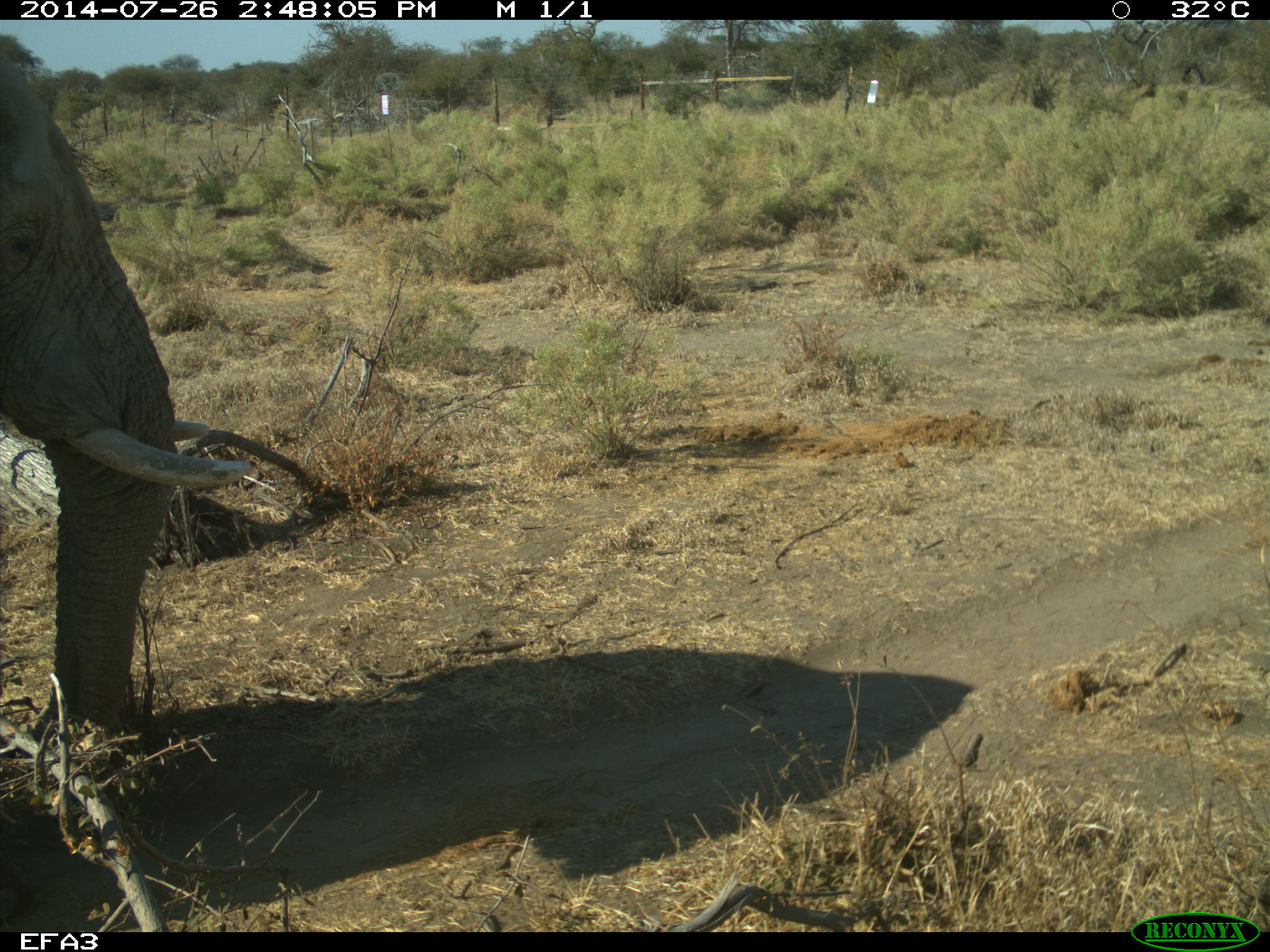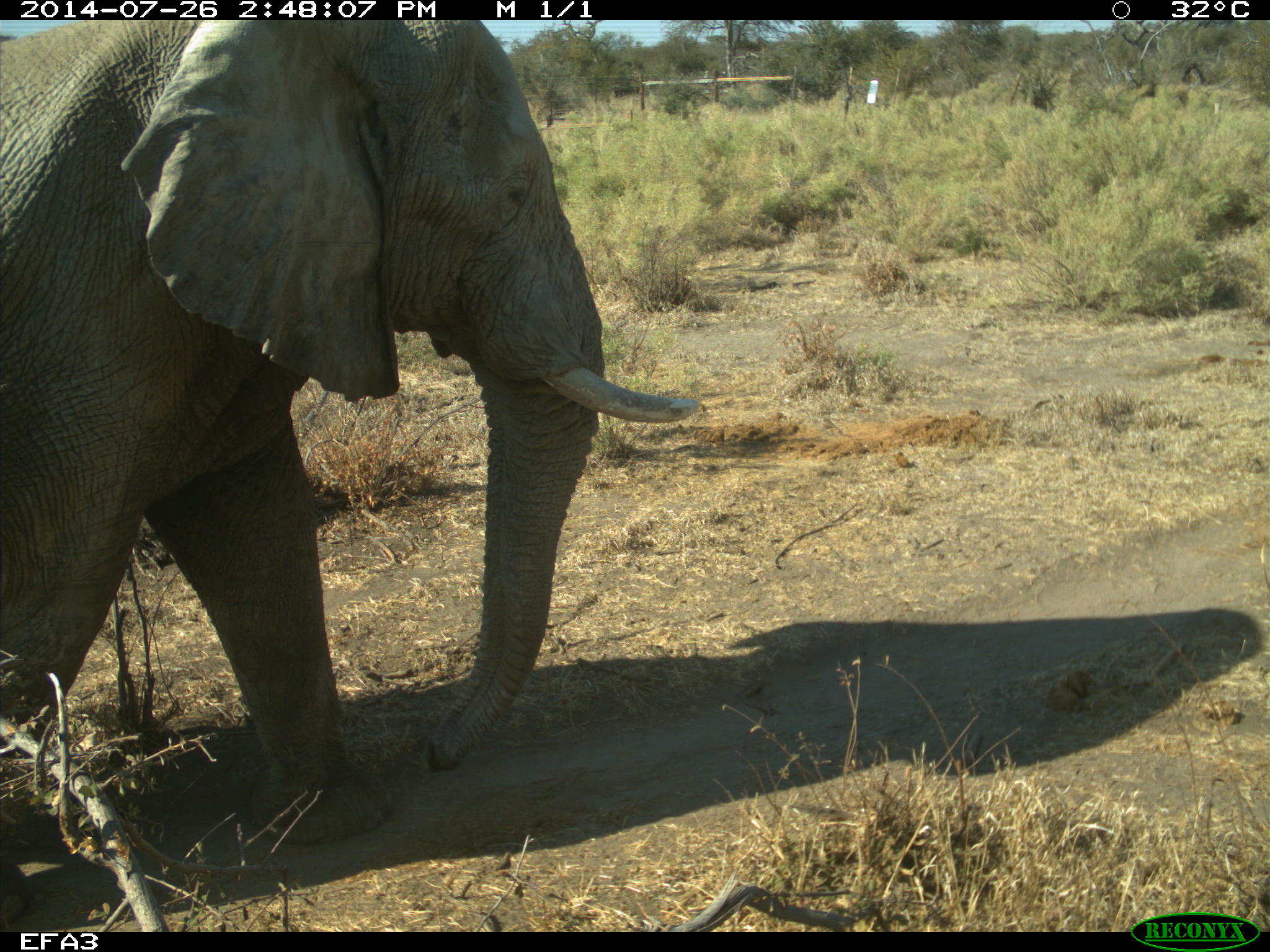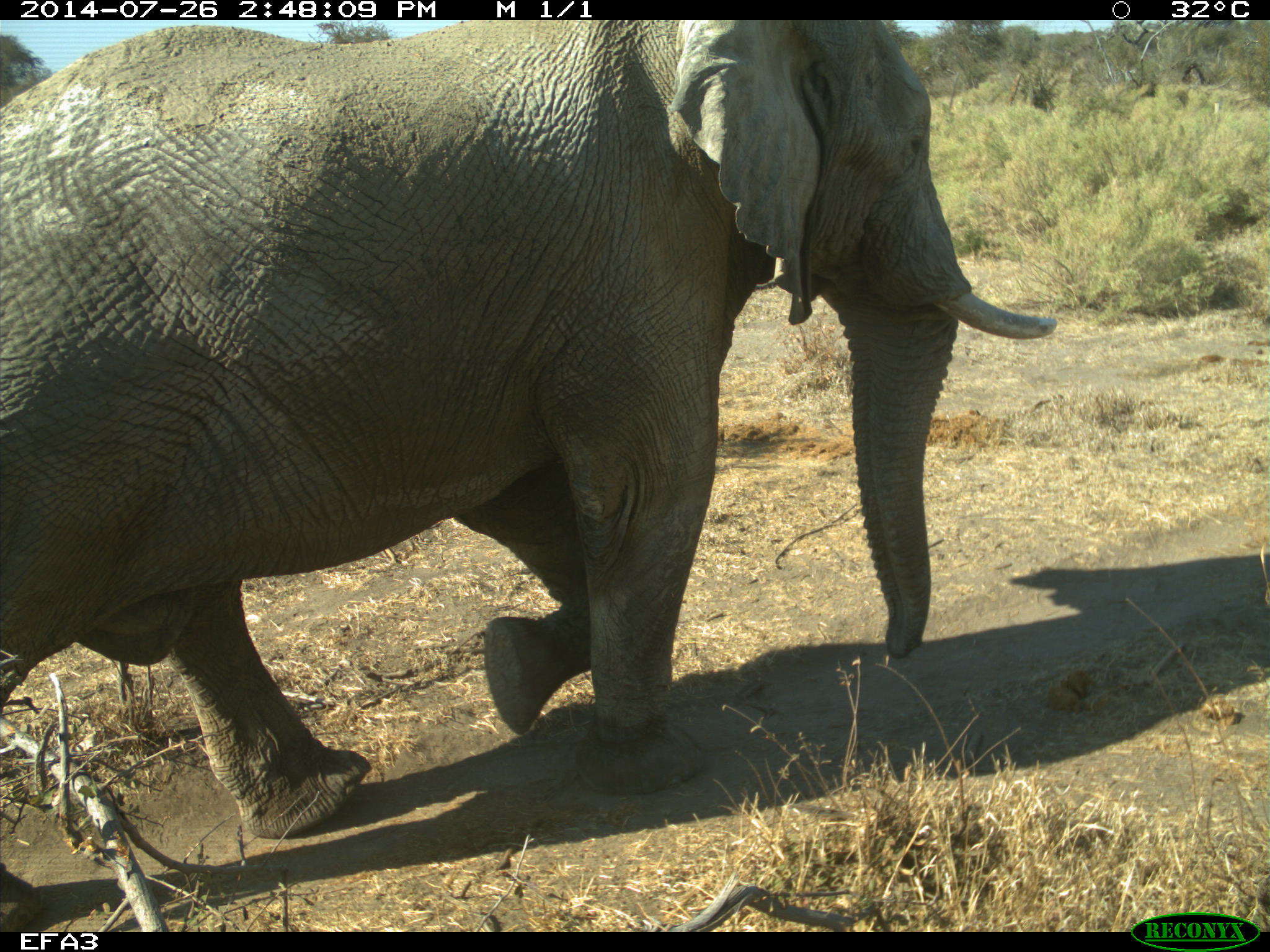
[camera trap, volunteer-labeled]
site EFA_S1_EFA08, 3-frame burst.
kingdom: Animalia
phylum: Chordata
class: Mammalia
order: Proboscidea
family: Elephantidae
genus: Loxodonta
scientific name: Loxodonta africana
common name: african bush elephant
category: elephant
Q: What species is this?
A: Elephant (african bush elephant) (Loxodonta africana).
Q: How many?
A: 1.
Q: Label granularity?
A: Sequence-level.